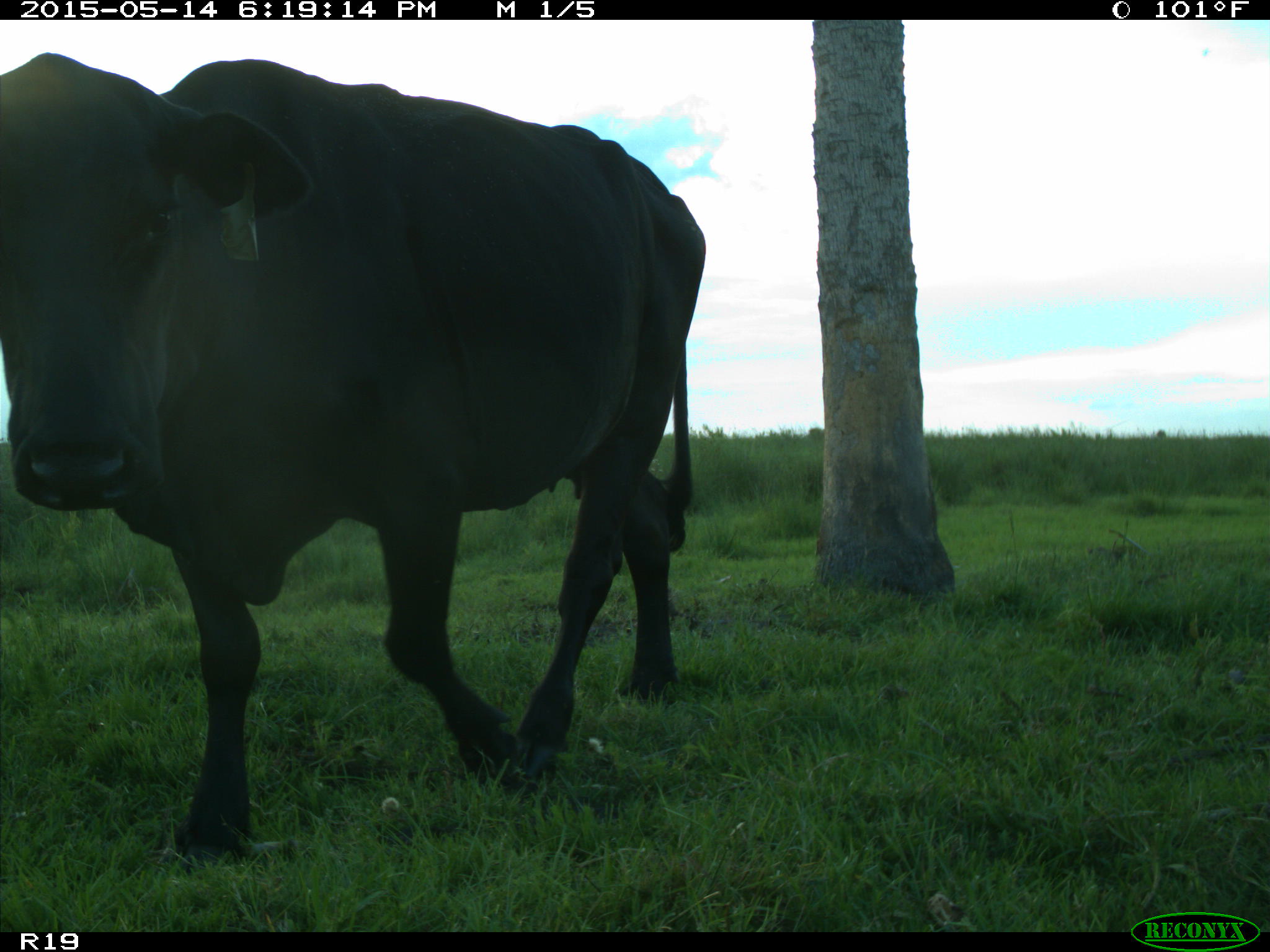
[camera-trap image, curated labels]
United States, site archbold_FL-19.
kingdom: Animalia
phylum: Chordata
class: Mammalia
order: Artiodactyla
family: Bovidae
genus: Bos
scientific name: Bos taurus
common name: domestic cow